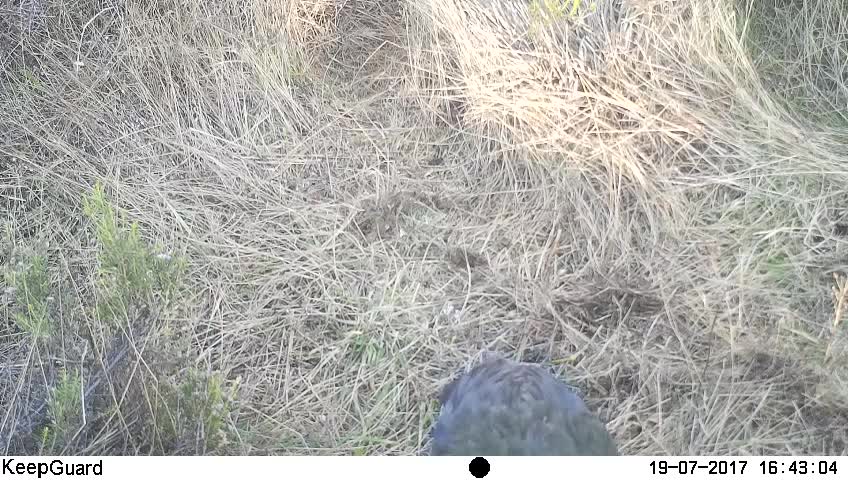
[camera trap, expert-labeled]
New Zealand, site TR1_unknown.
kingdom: Animalia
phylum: Chordata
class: Aves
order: Gruiformes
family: Rallidae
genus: Porphyrio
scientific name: Porphyrio mantelli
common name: takahe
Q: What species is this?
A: Takahe (Porphyrio mantelli).